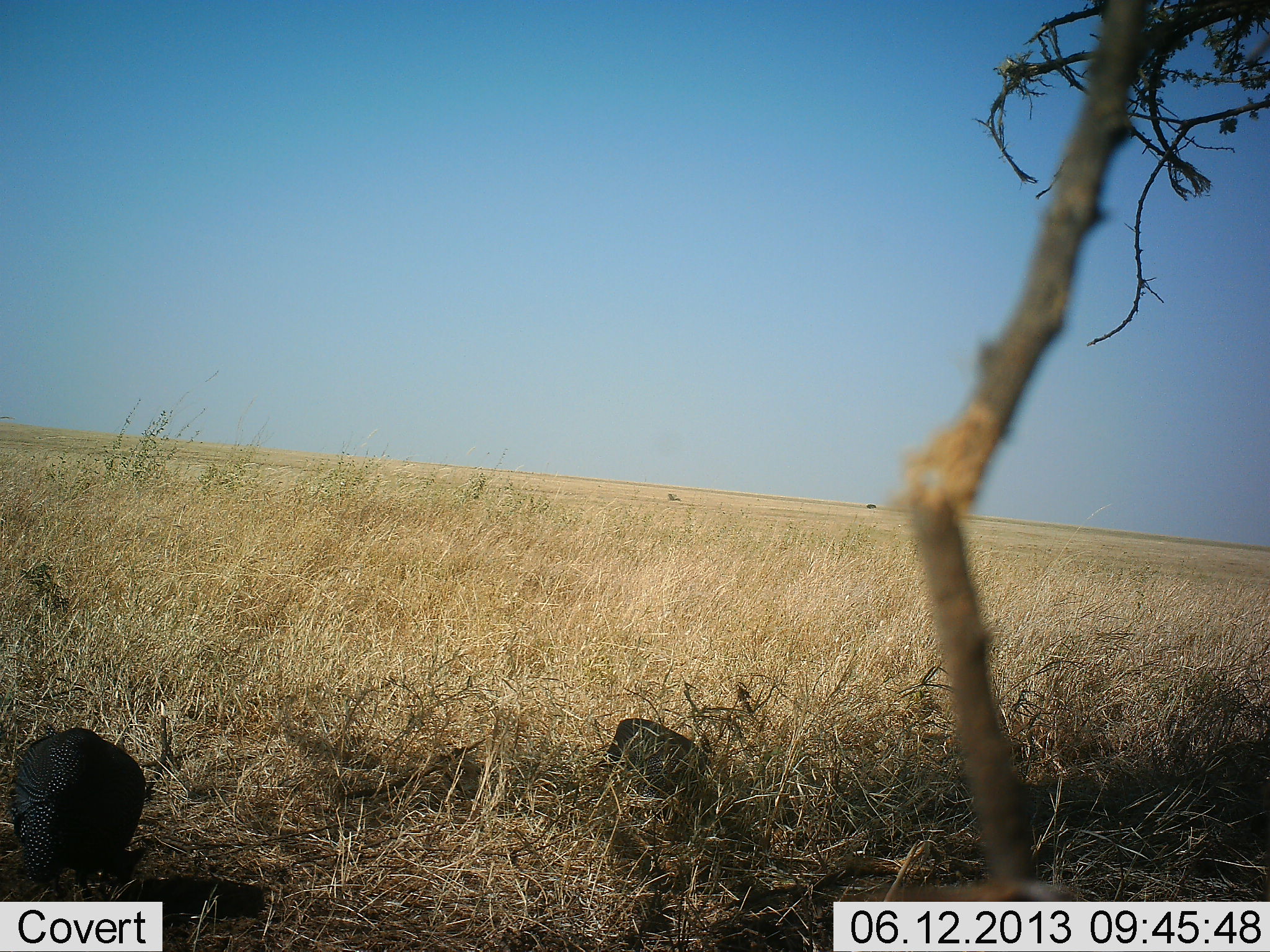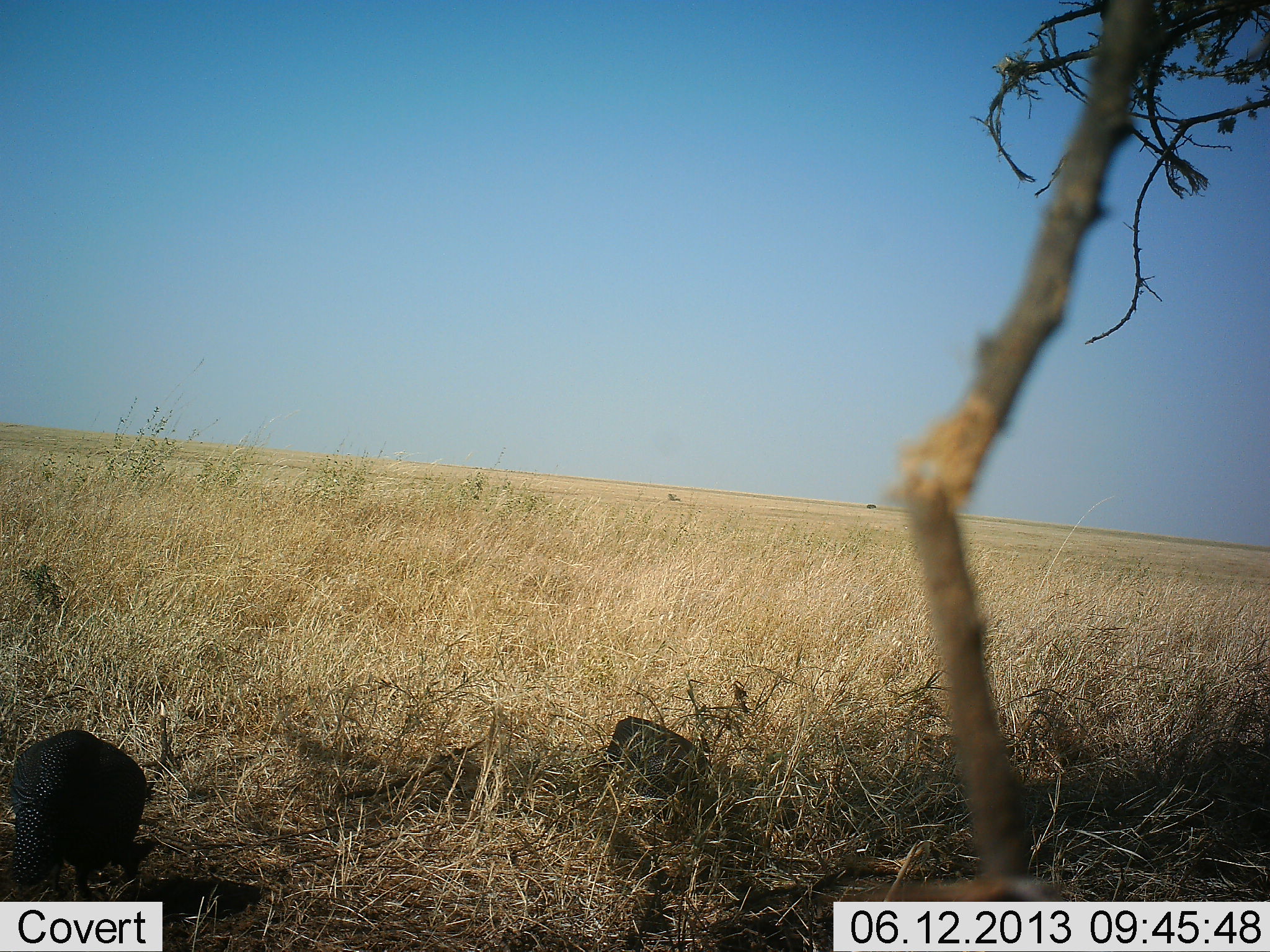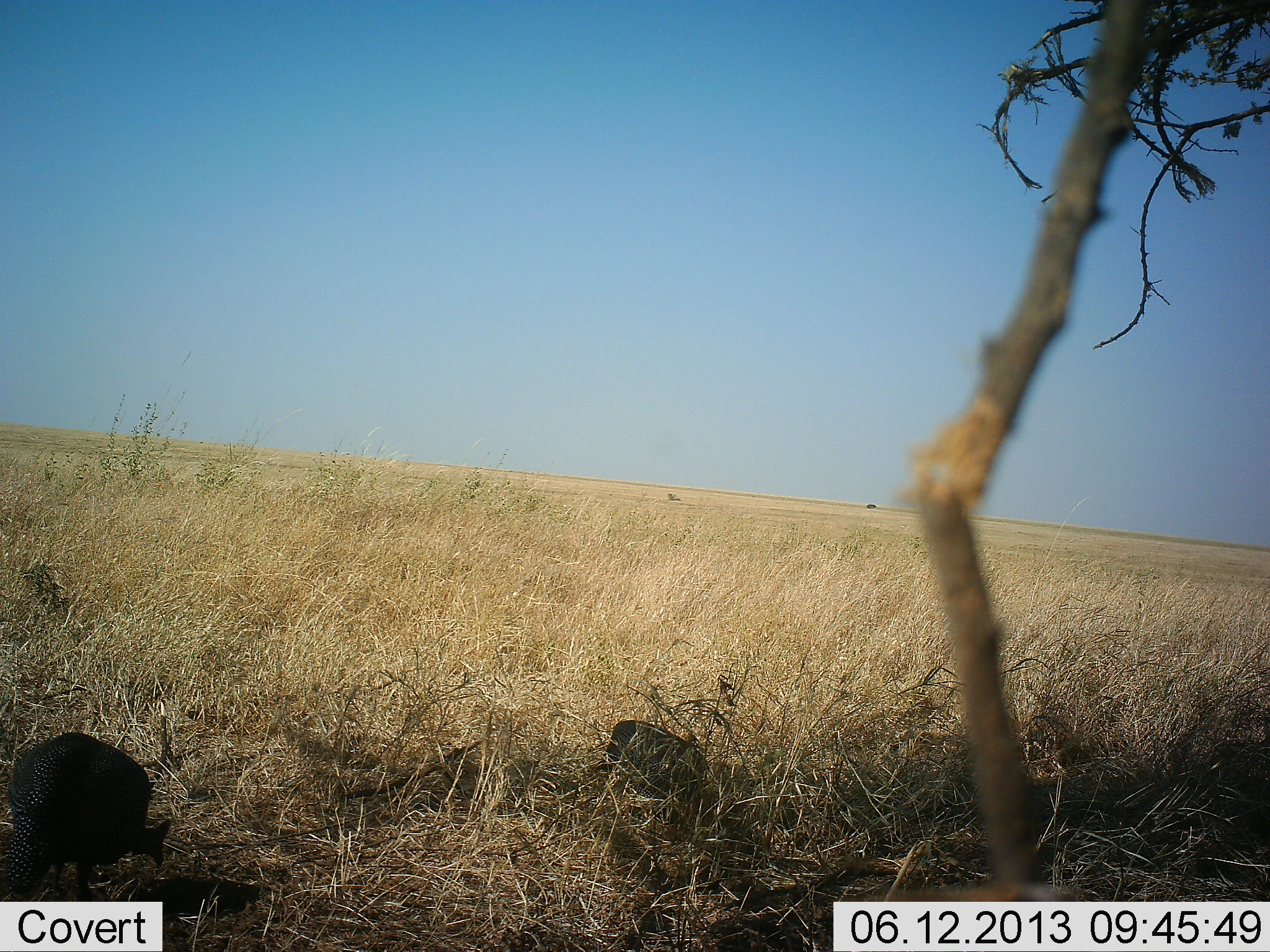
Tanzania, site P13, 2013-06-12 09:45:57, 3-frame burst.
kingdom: Animalia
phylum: Chordata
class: Aves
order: Galliformes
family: Numididae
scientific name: Numididae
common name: guinea fowl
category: guineafowl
Guineafowl (guinea fowl) (Numididae), count 2. Behavior (volunteer vote fractions): standing 40%, resting 0%, moving 0%, interacting 0%. Young present (vote fraction): 0%. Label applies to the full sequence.